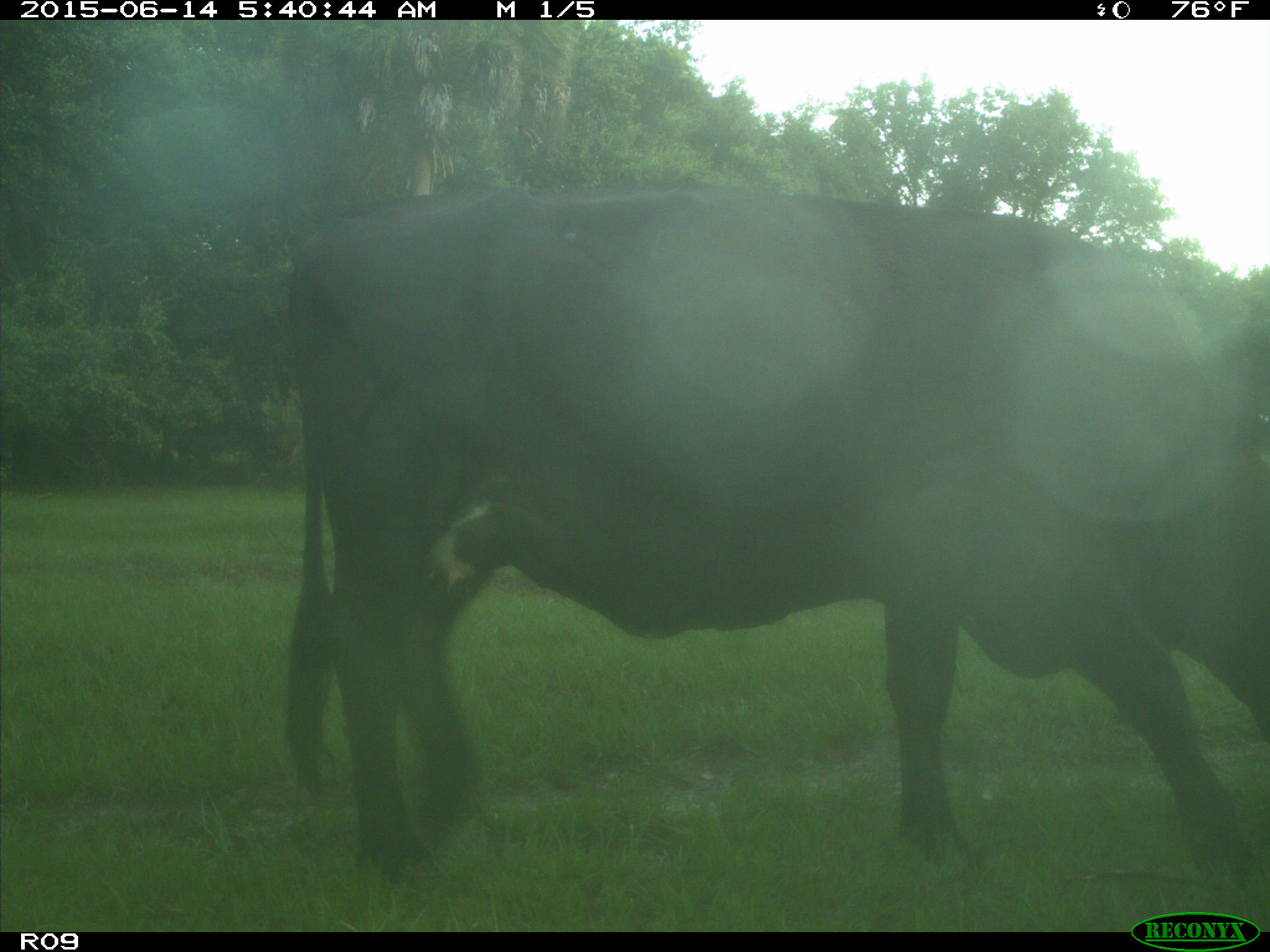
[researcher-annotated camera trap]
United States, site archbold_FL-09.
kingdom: Animalia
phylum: Chordata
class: Mammalia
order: Artiodactyla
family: Bovidae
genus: Bos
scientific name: Bos taurus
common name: domestic cow